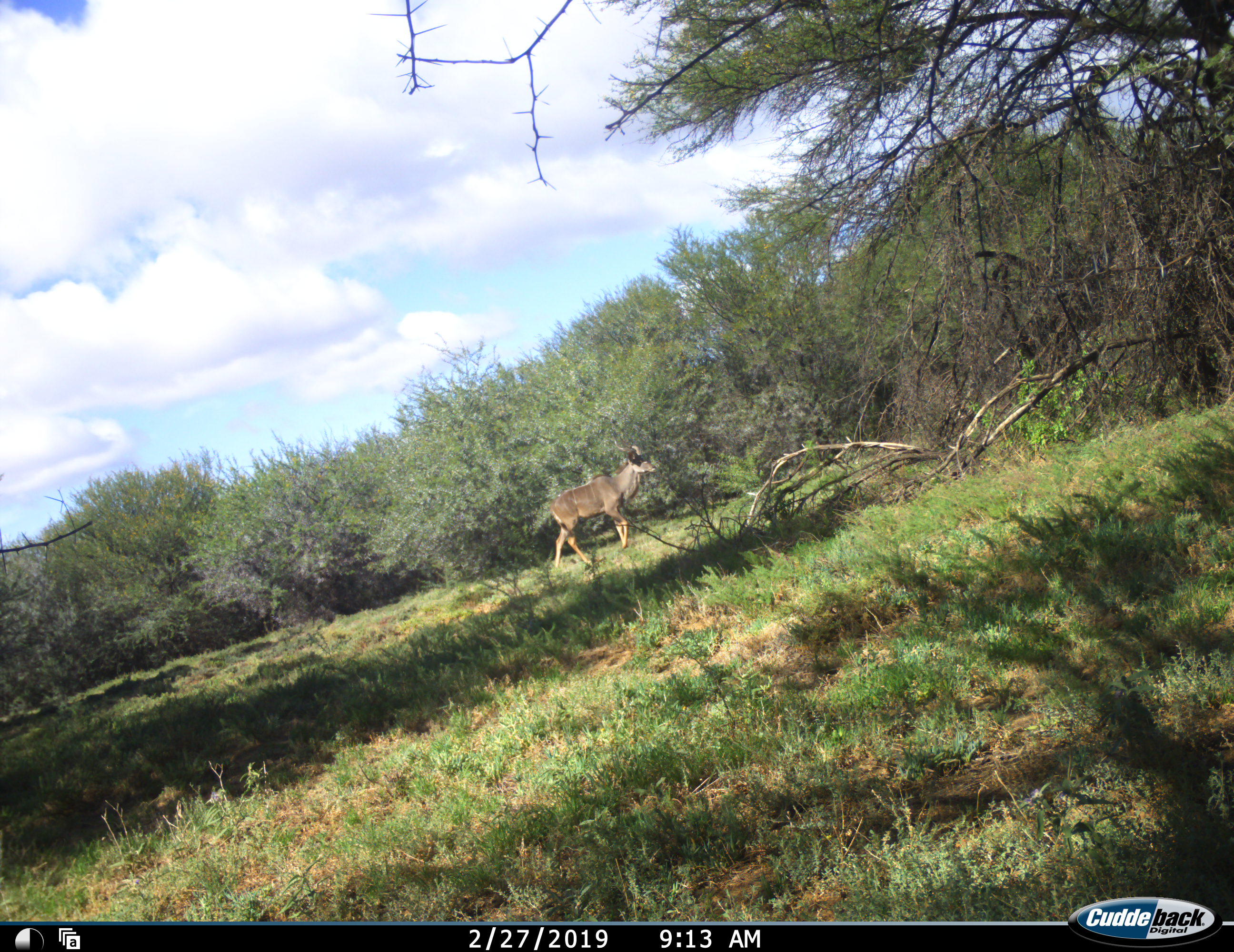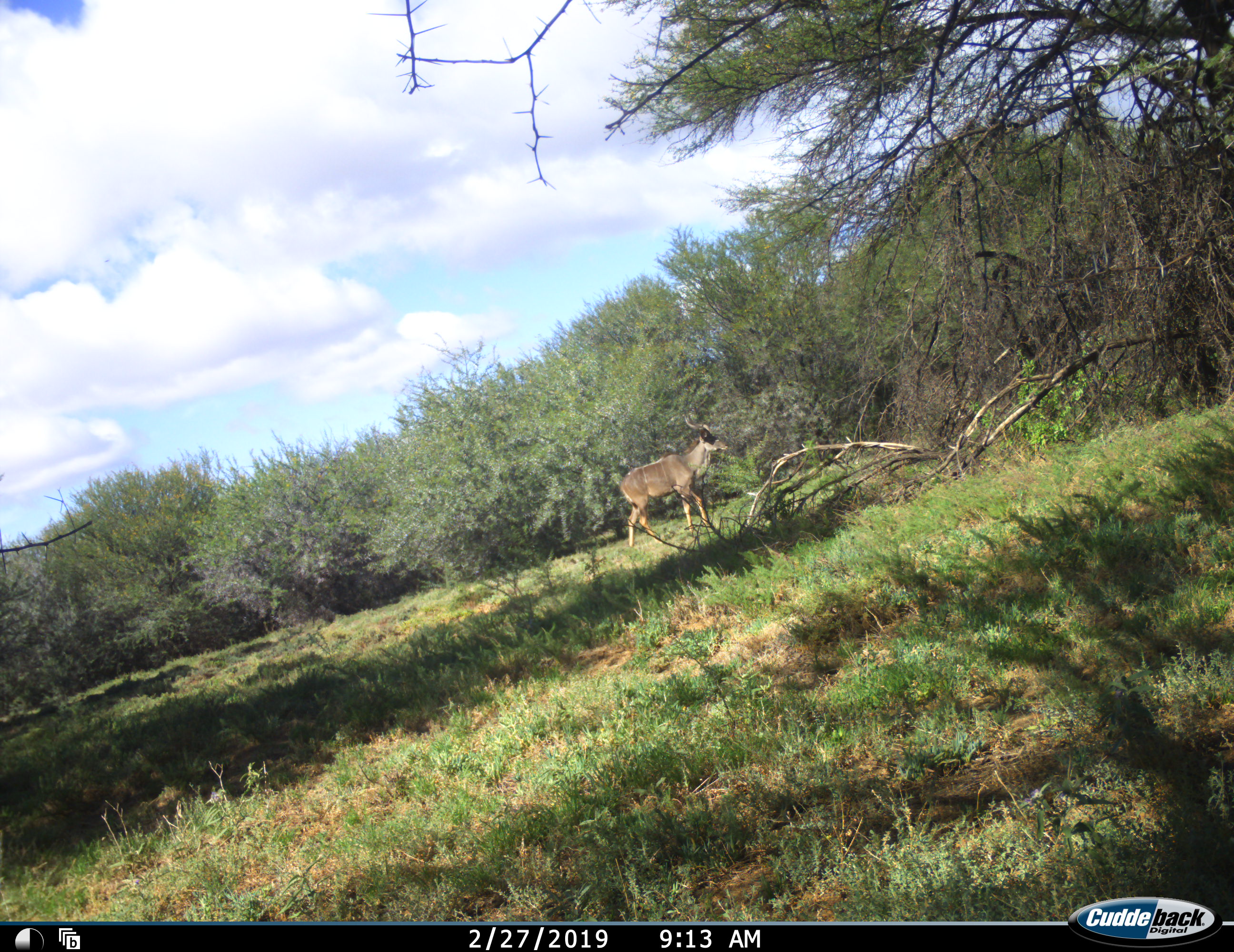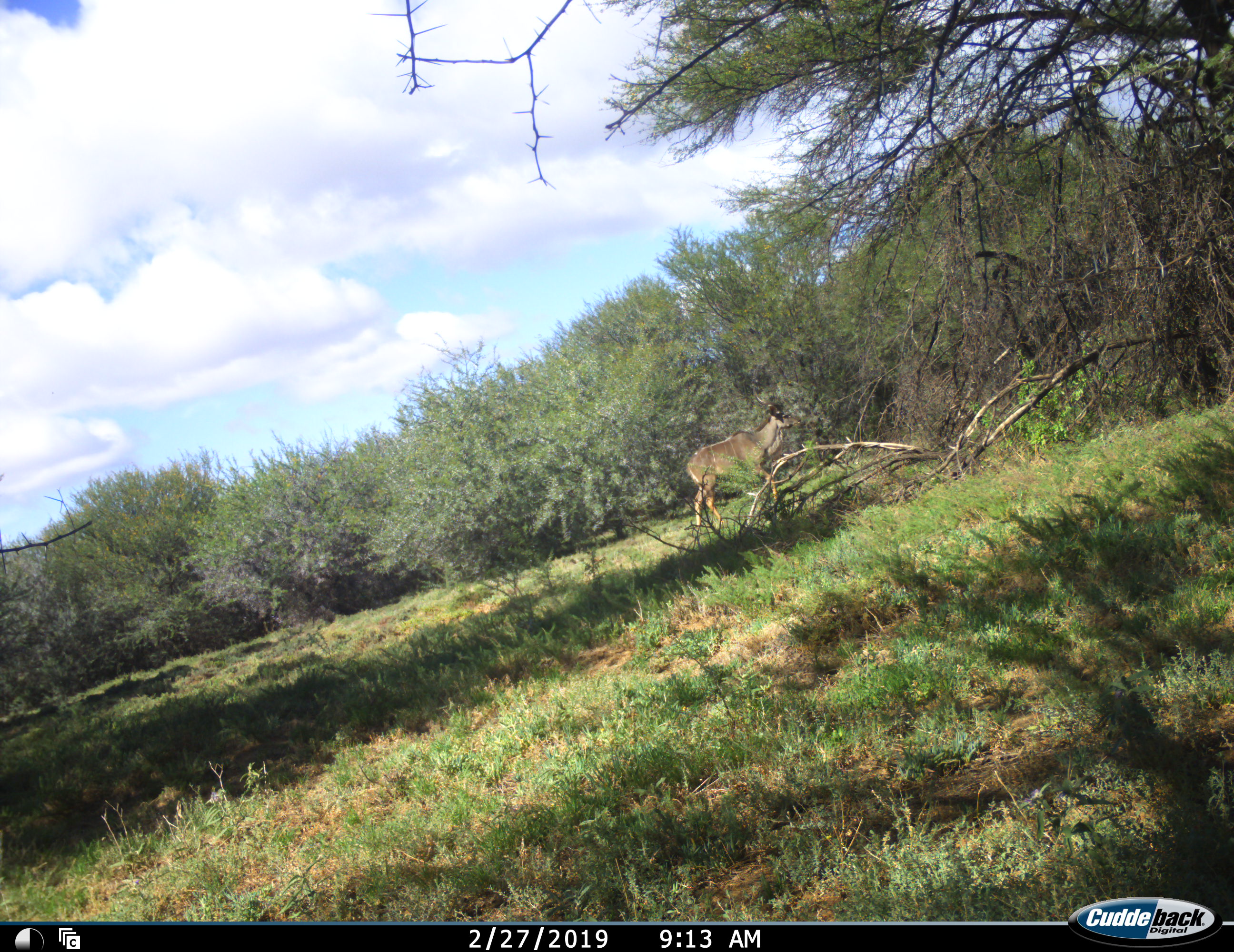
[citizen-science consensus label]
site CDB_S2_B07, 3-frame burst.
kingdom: Animalia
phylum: Chordata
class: Mammalia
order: Artiodactyla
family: Bovidae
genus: Tragelaphus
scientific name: Tragelaphus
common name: kudu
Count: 1.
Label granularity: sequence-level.